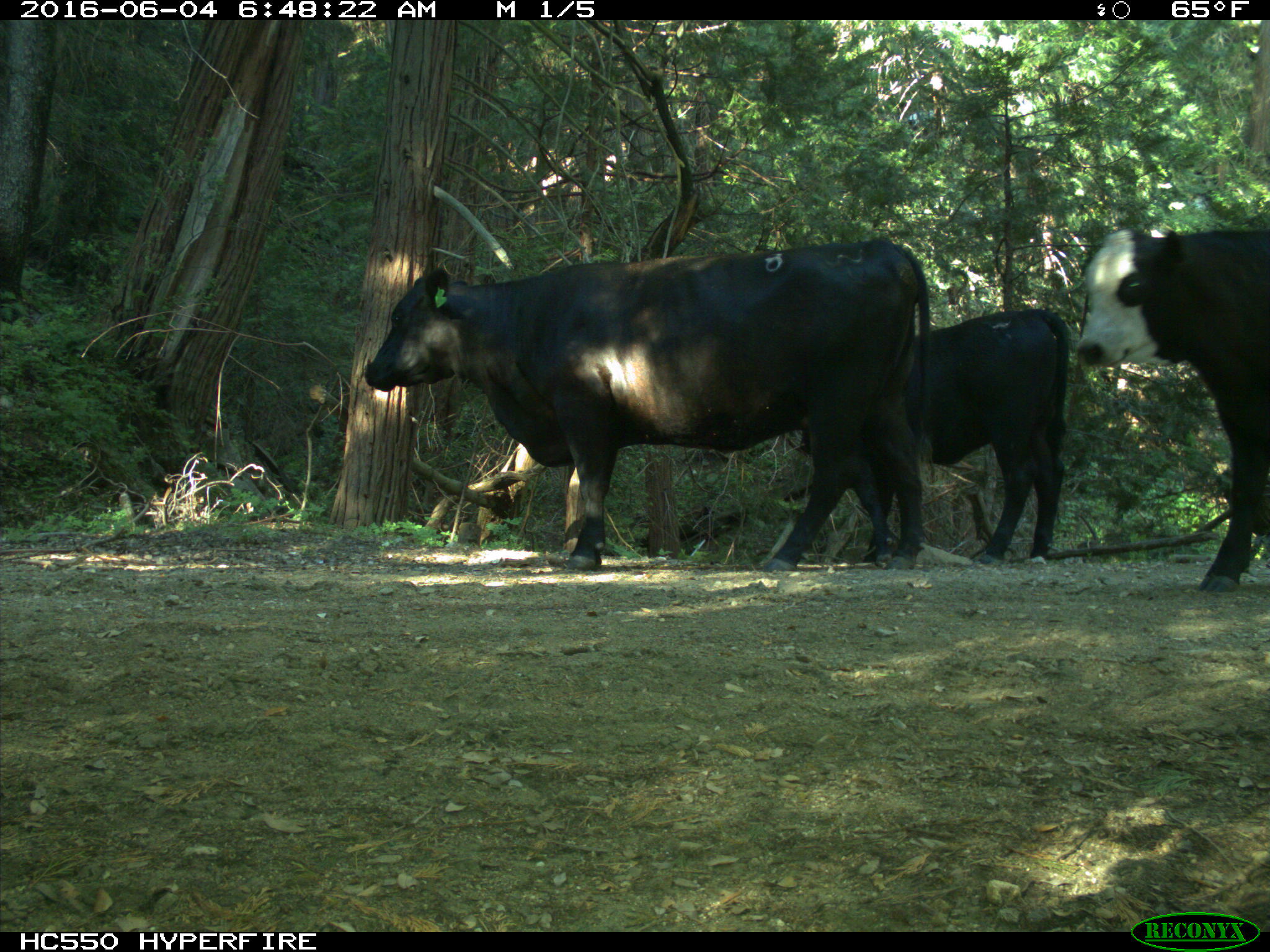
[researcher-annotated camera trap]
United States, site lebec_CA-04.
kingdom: Animalia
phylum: Chordata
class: Mammalia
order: Artiodactyla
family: Bovidae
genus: Bos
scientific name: Bos taurus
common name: domestic cow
Bos taurus (domestic cow).